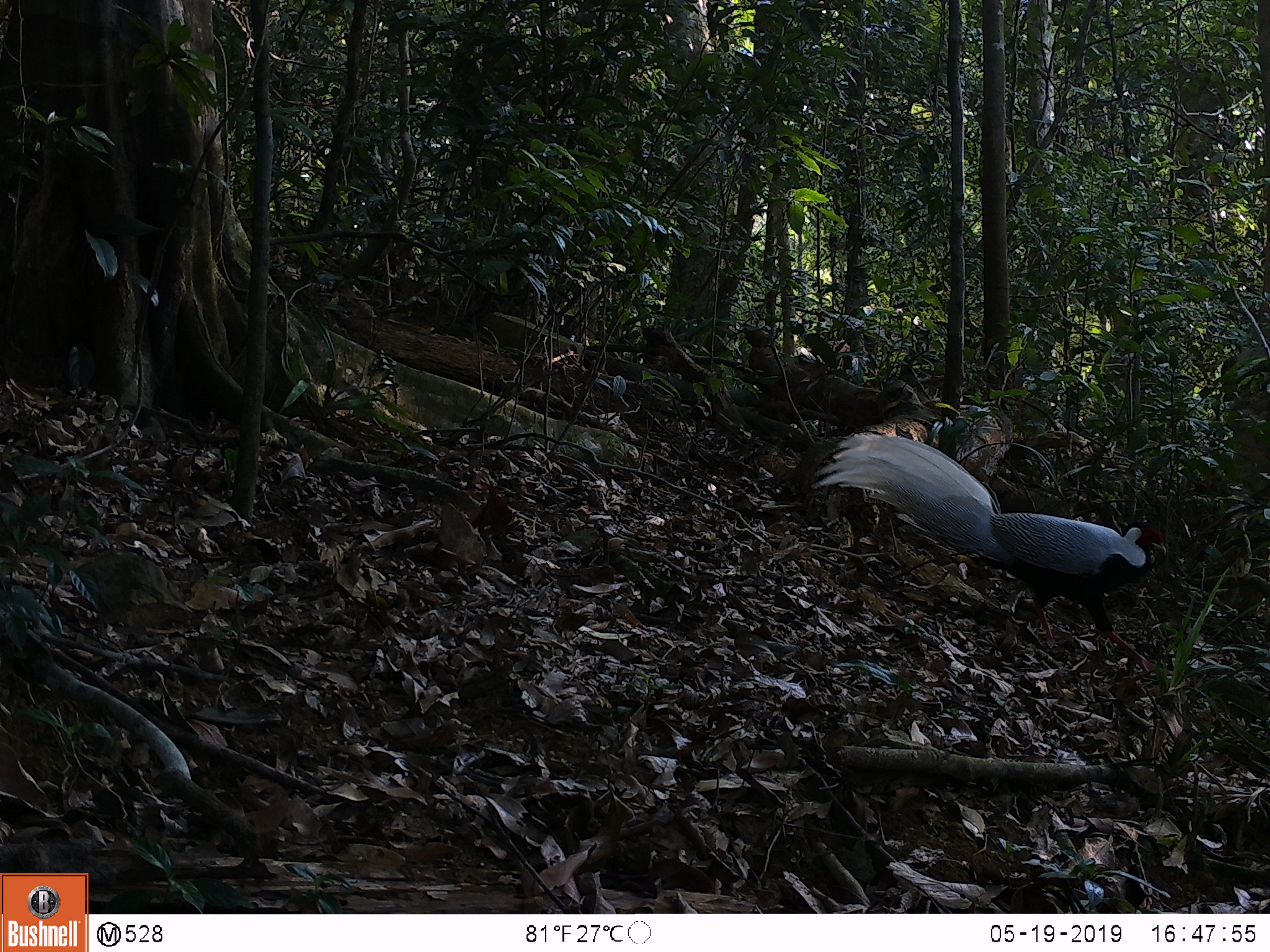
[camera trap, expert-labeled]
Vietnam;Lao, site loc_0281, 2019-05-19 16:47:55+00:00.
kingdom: Animalia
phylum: Chordata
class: Aves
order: Galliformes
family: Phasianidae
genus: Lophura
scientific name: Lophura nycthemera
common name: silver pheasant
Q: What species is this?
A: Silver pheasant (Lophura nycthemera).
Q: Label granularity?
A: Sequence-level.